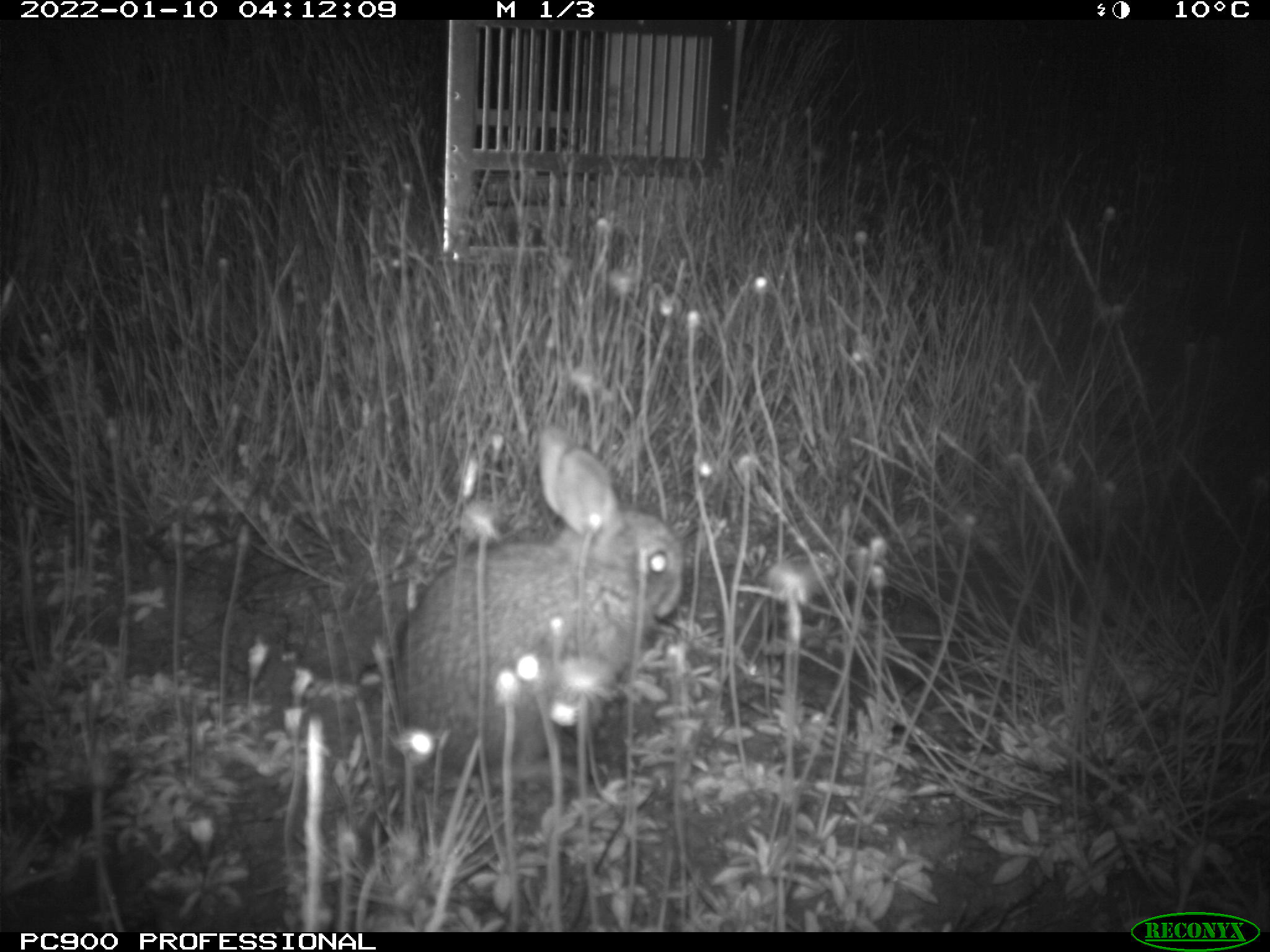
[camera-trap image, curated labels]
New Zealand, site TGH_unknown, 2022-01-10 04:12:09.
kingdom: Animalia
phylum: Chordata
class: Mammalia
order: Lagomorpha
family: Leporidae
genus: Oryctolagus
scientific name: Oryctolagus cuniculus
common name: european rabbit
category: rabbit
Rabbit (european rabbit) (Oryctolagus cuniculus).